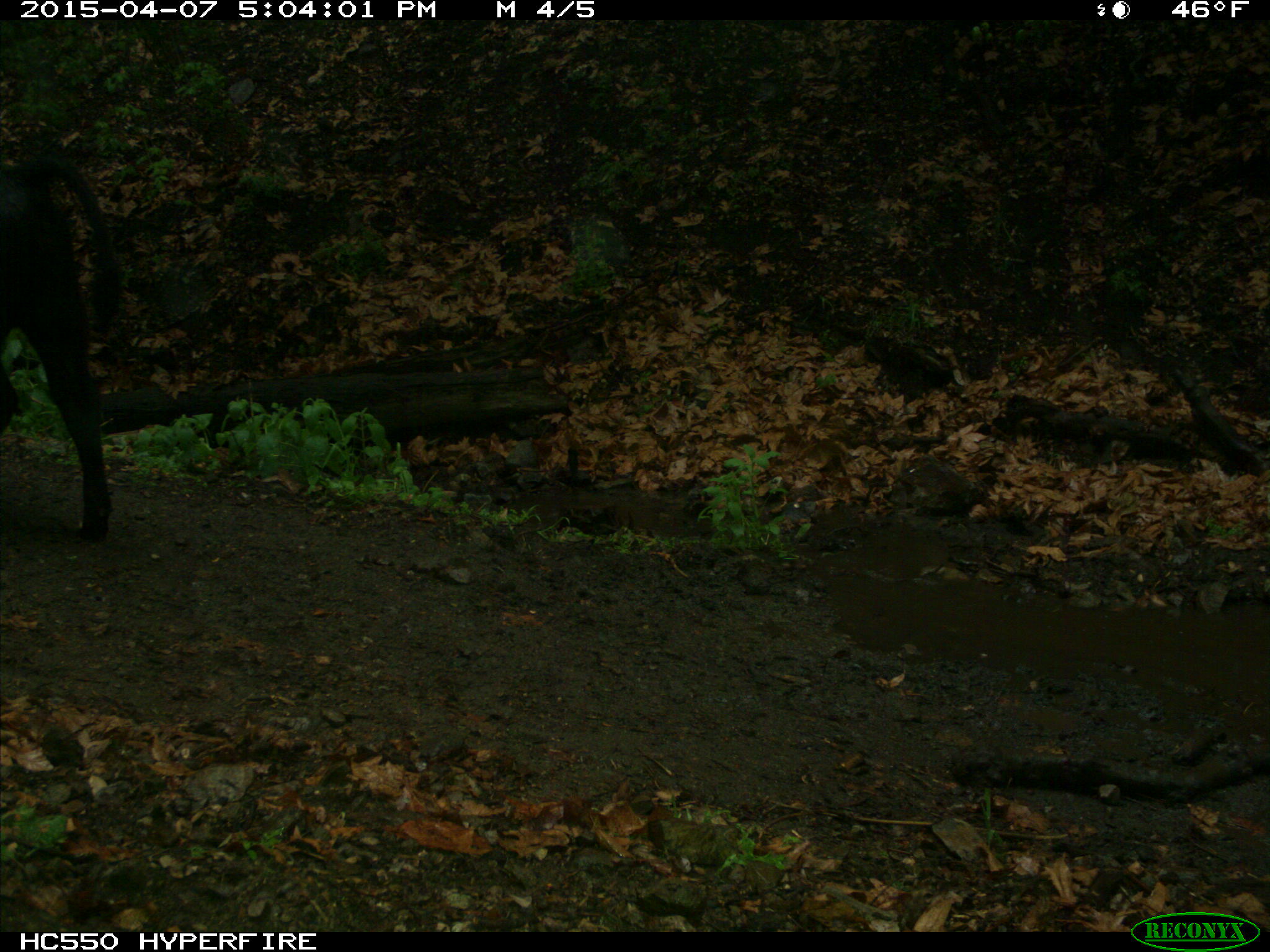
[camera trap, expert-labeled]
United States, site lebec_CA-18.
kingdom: Animalia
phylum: Chordata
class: Mammalia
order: Artiodactyla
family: Bovidae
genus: Bos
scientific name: Bos taurus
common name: domestic cow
Bos taurus (domestic cow).